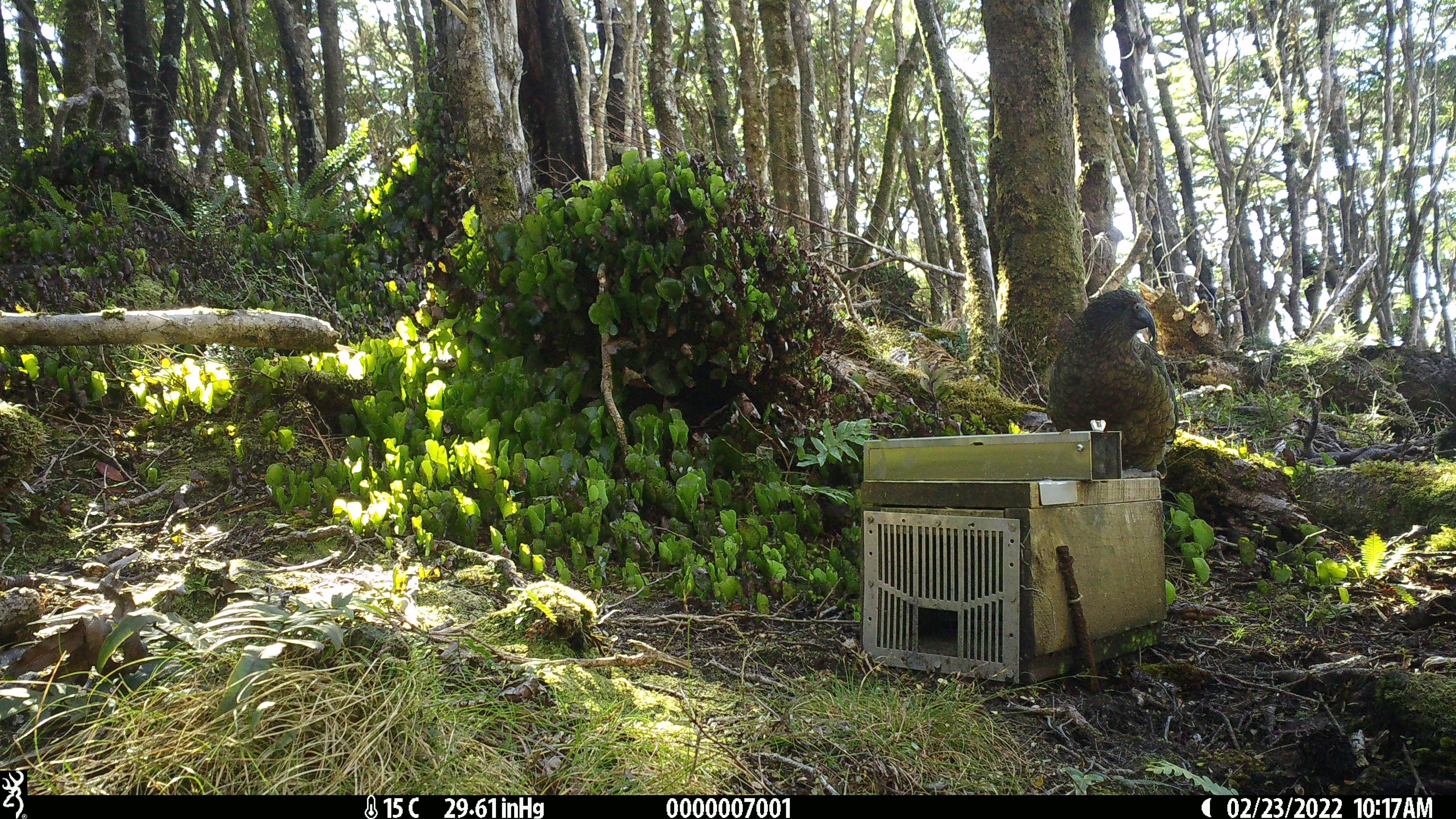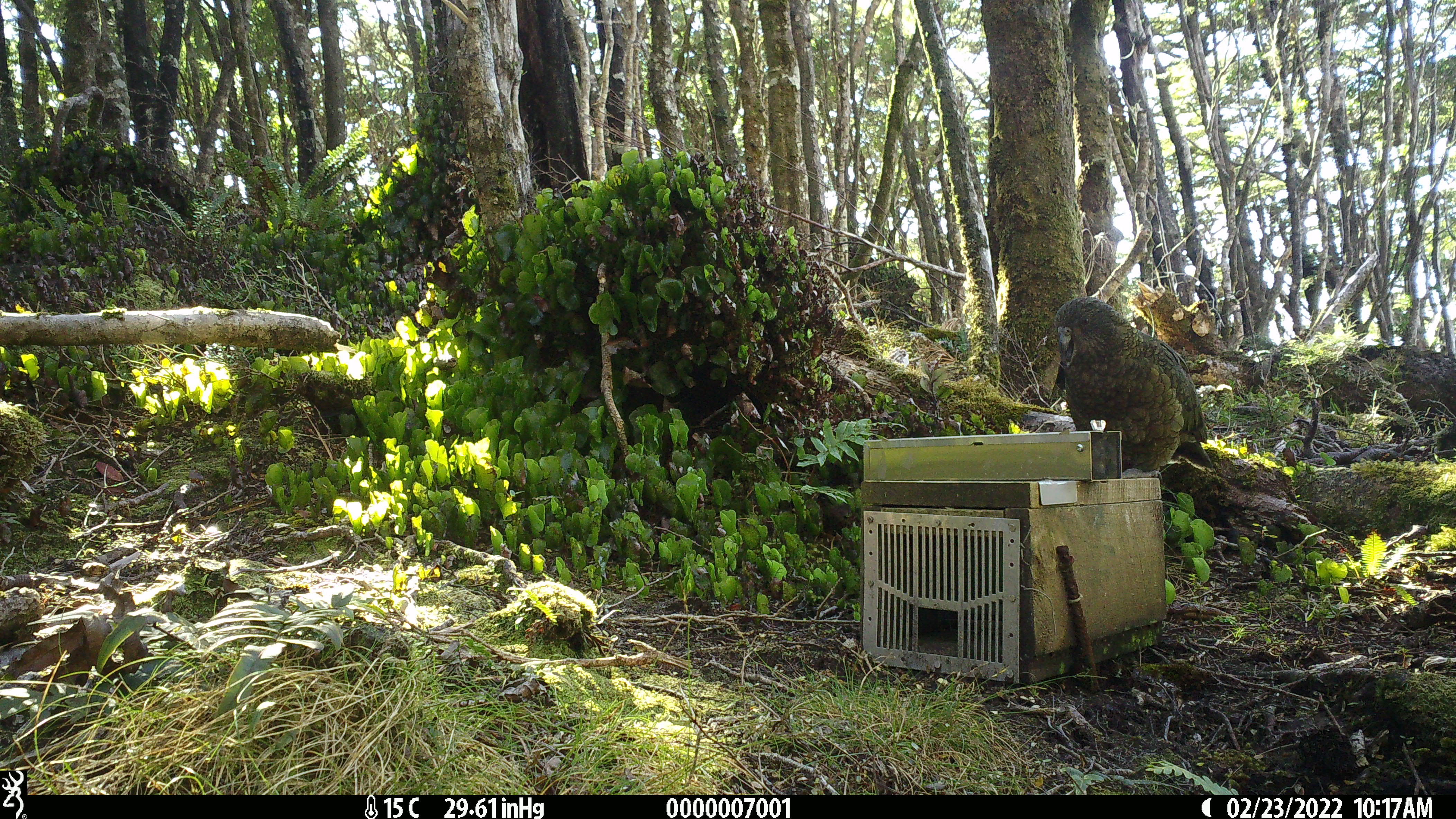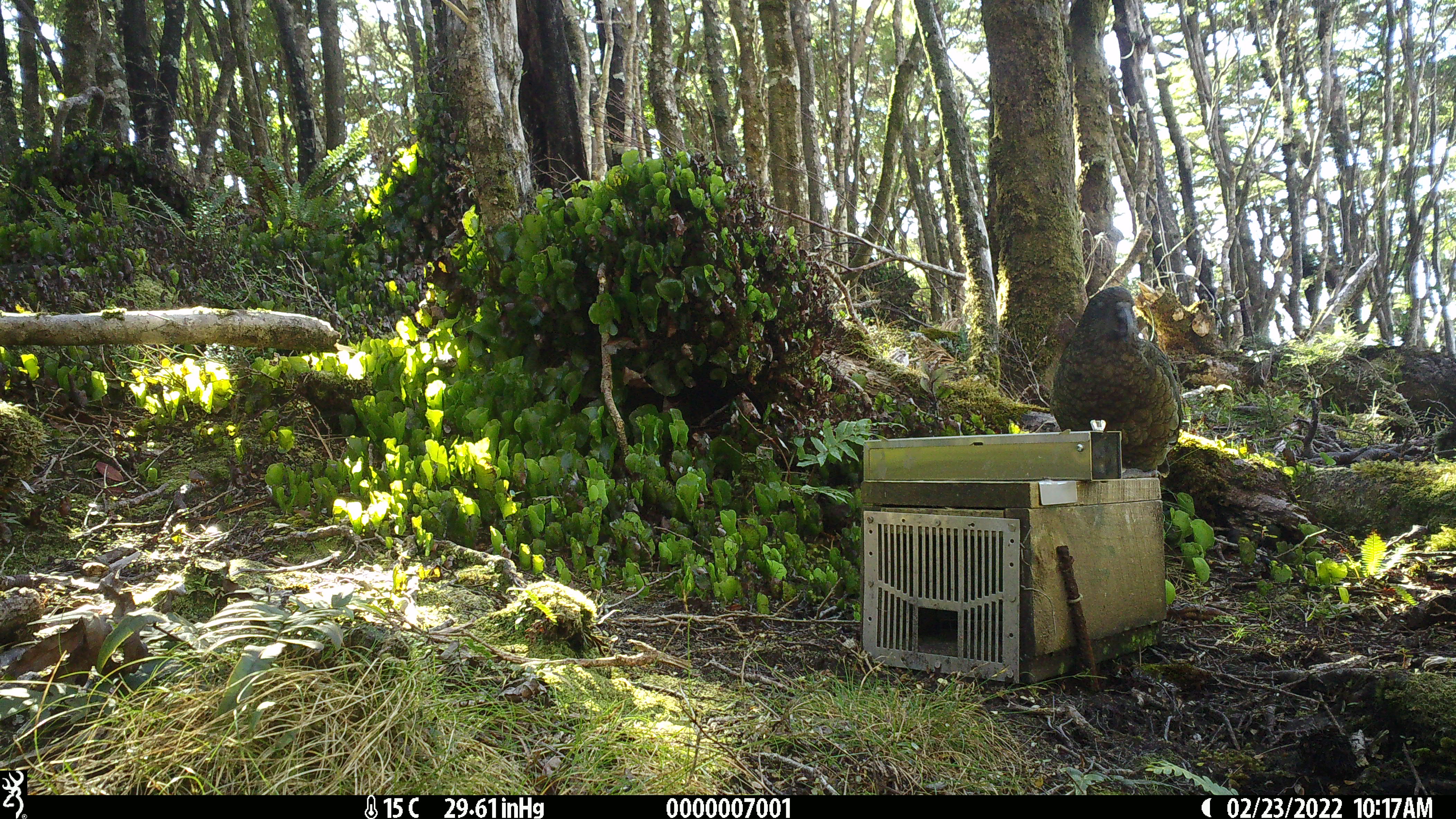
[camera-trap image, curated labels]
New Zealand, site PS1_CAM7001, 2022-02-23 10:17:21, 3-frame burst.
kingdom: Animalia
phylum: Chordata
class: Aves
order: Psittaciformes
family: Strigopidae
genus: Nestor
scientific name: Nestor notabilis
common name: kea